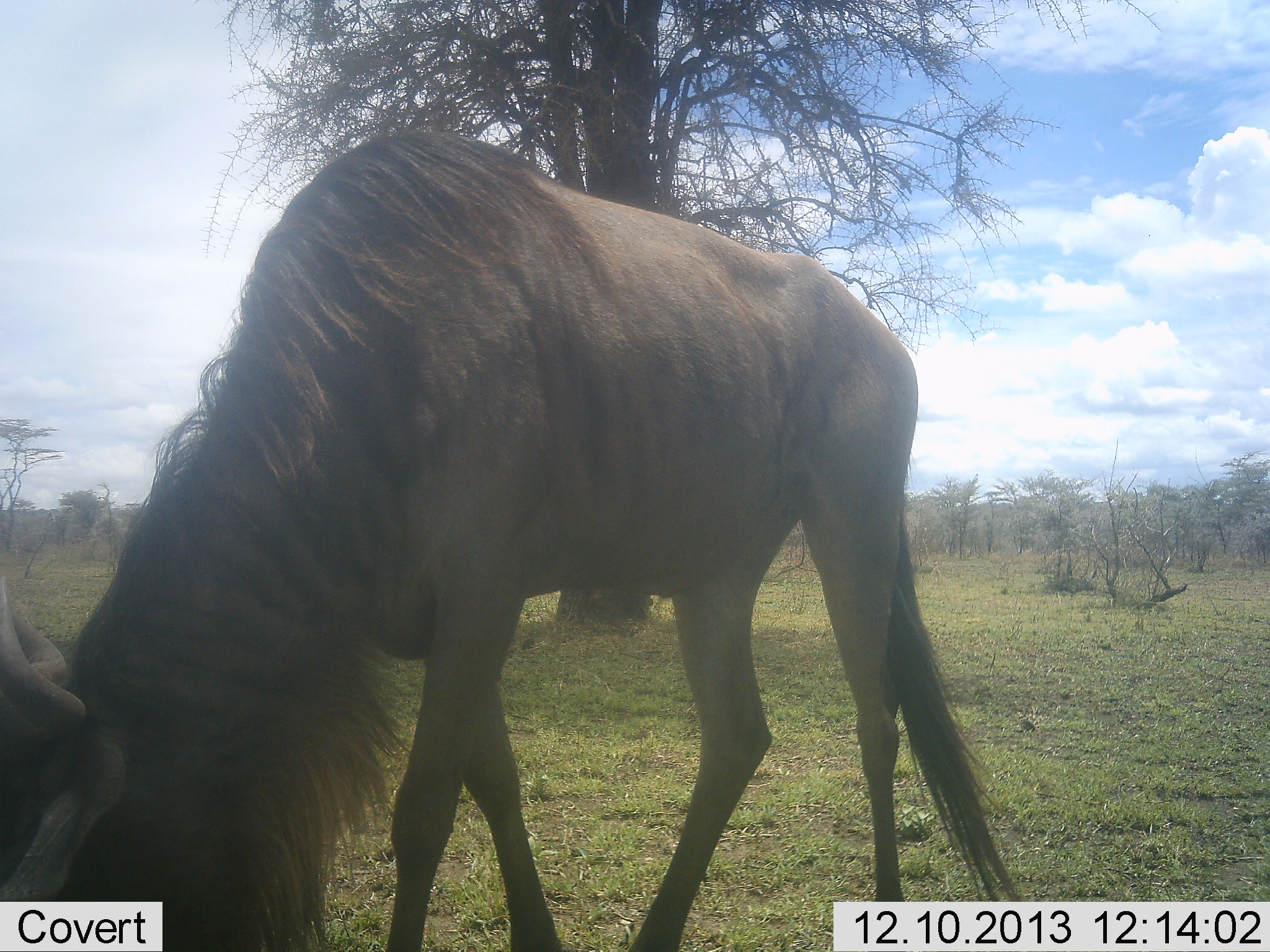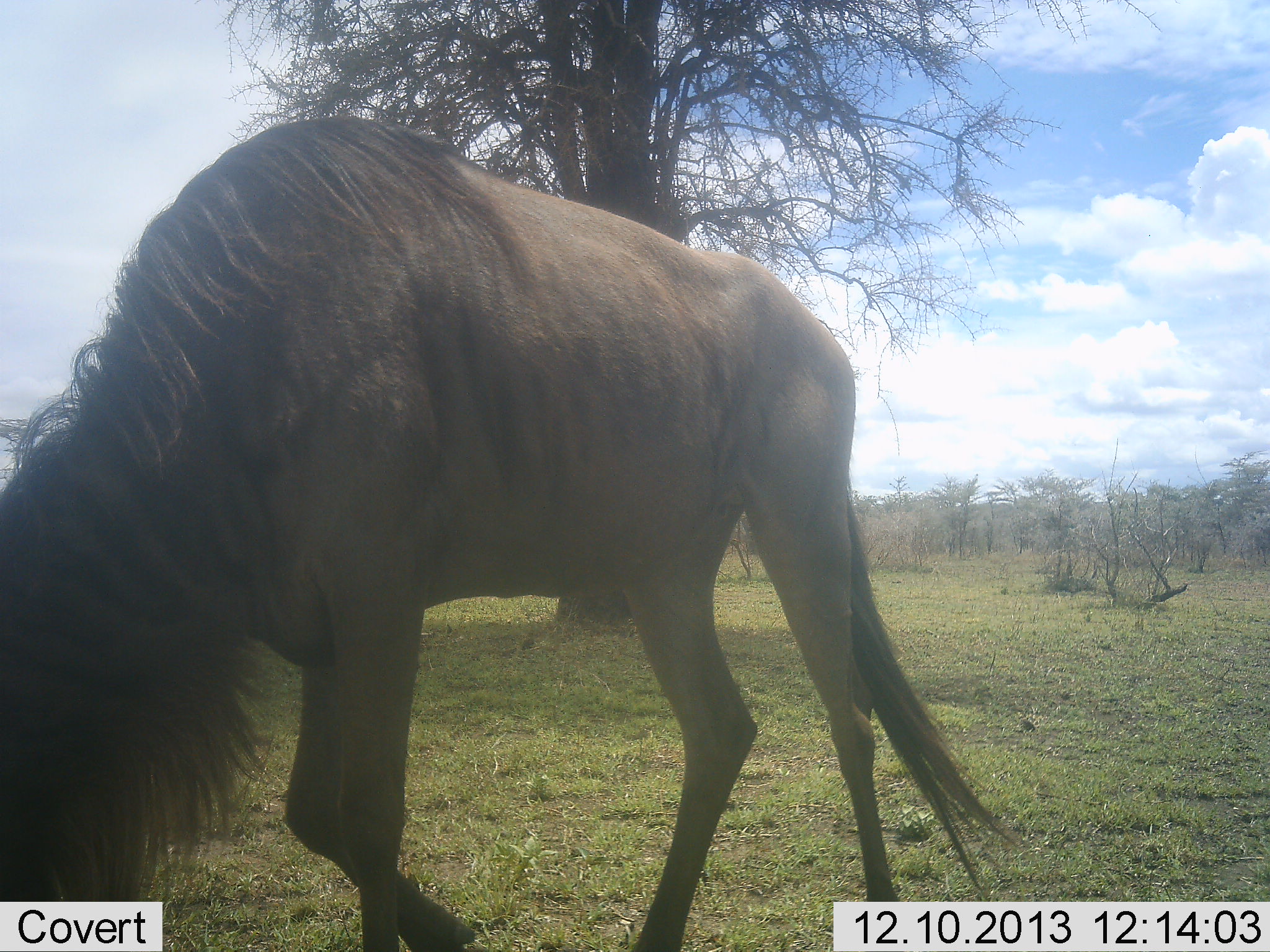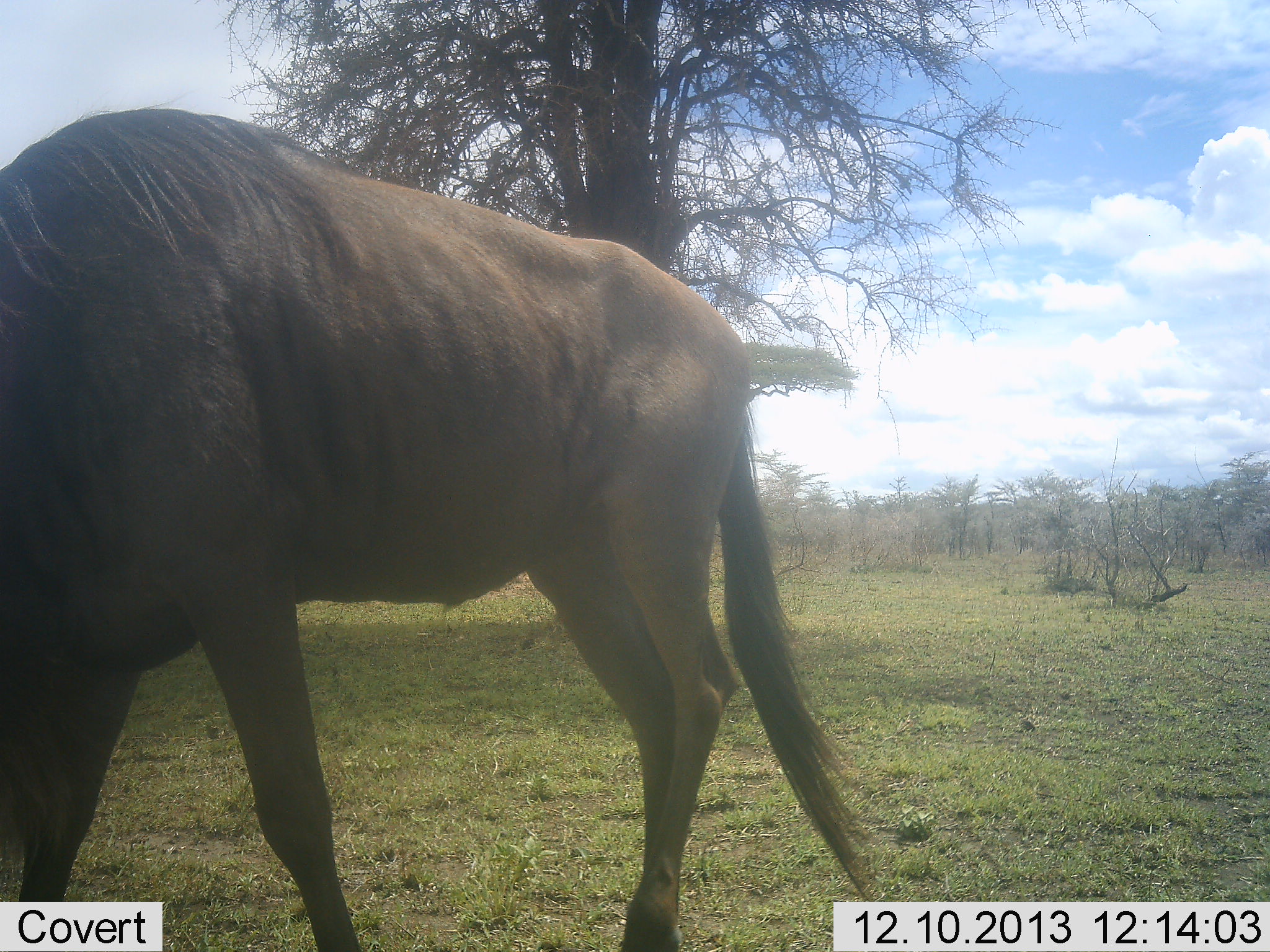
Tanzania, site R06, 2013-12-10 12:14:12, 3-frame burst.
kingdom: Animalia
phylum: Chordata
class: Mammalia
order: Artiodactyla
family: Bovidae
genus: Connochaetes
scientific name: Connochaetes taurinus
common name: blue wildebeest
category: wildebeest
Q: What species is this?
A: Wildebeest (blue wildebeest) (Connochaetes taurinus).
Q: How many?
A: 1.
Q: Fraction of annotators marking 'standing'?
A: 0%.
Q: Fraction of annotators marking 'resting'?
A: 10%.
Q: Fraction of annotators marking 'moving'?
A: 40%.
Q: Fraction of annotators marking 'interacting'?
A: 0%.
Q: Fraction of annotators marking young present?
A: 0%.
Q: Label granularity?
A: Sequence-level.